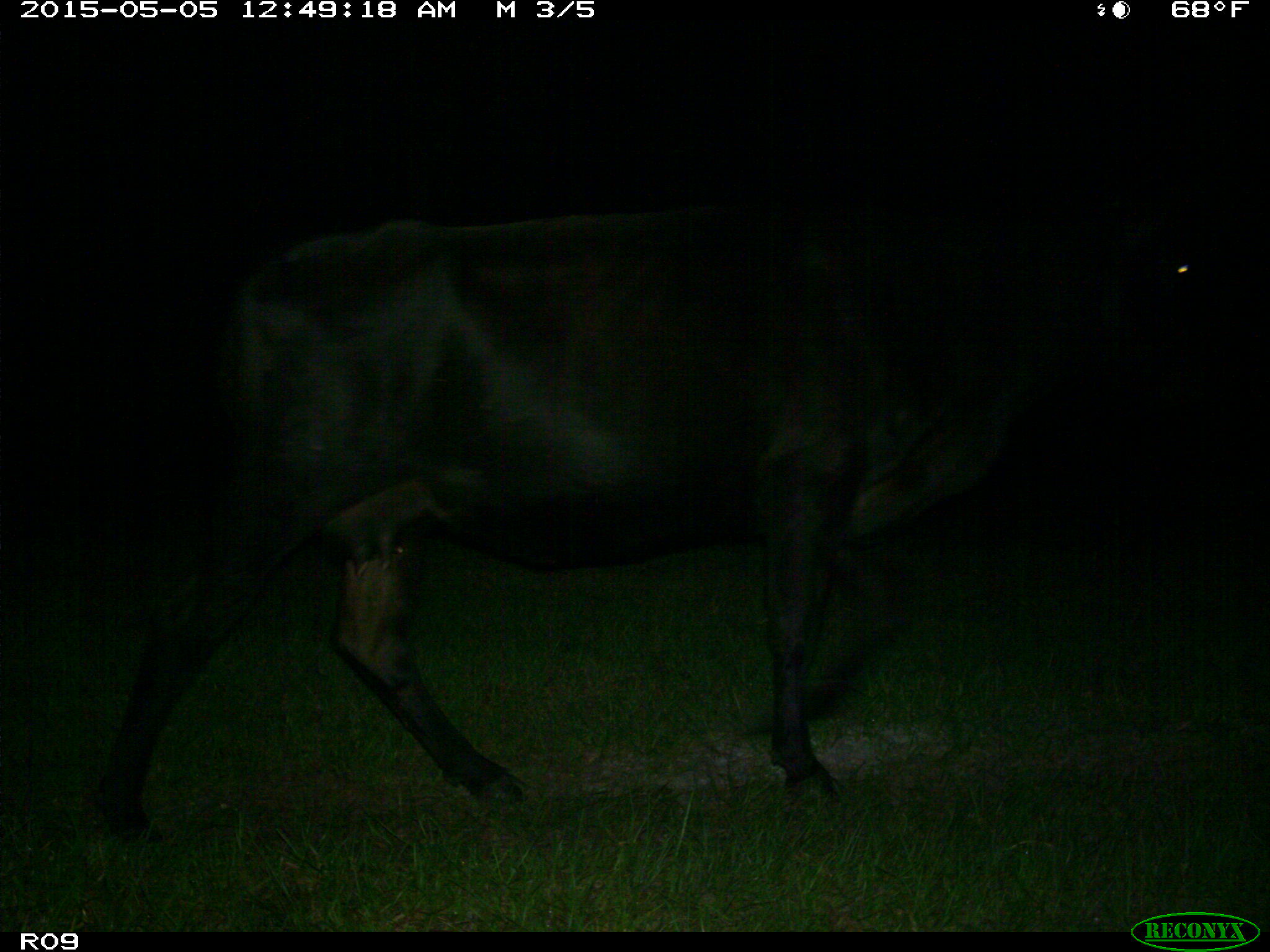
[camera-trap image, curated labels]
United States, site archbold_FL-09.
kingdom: Animalia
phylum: Chordata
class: Mammalia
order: Artiodactyla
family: Bovidae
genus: Bos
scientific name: Bos taurus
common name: domestic cow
Bos taurus (domestic cow).